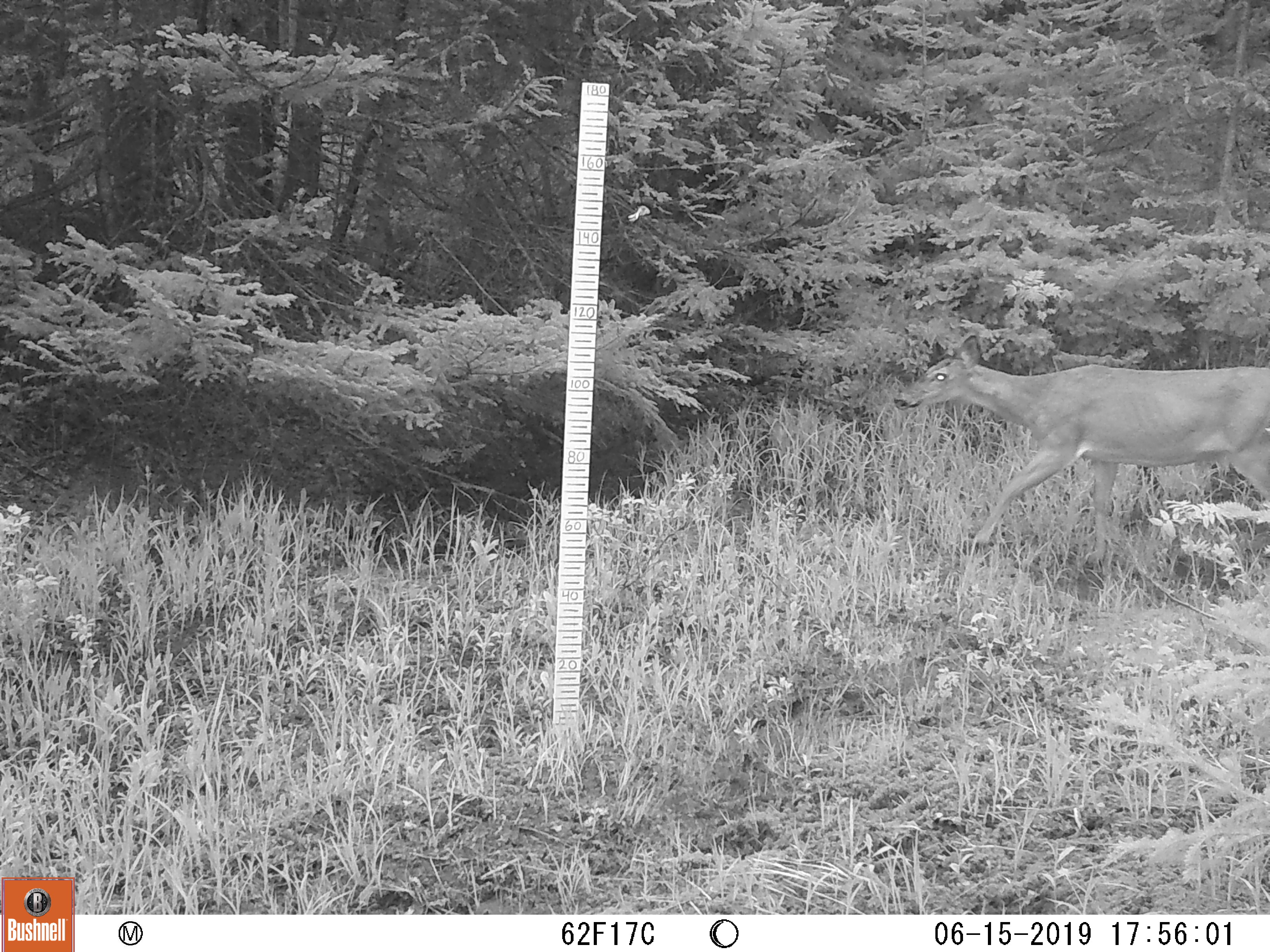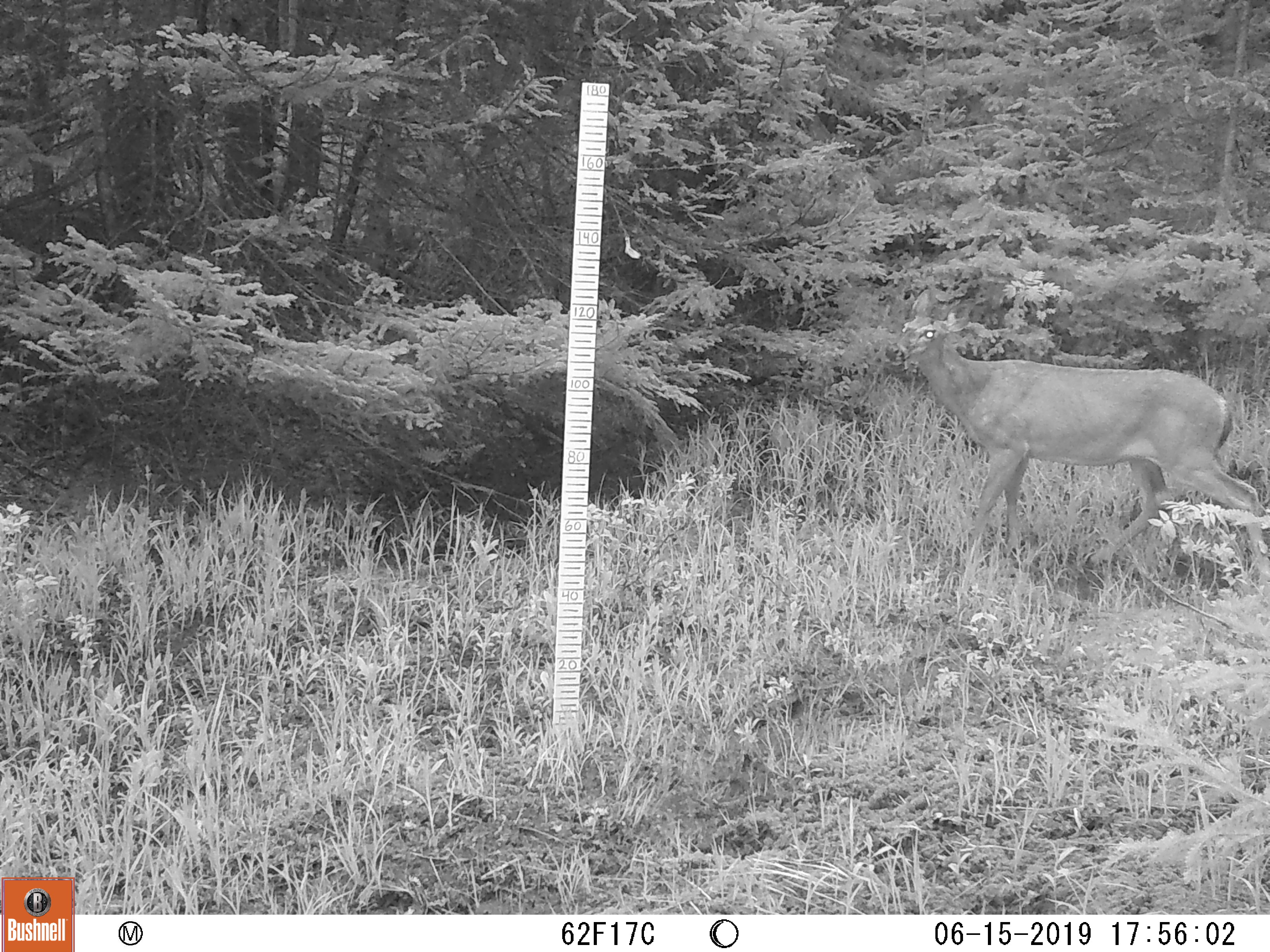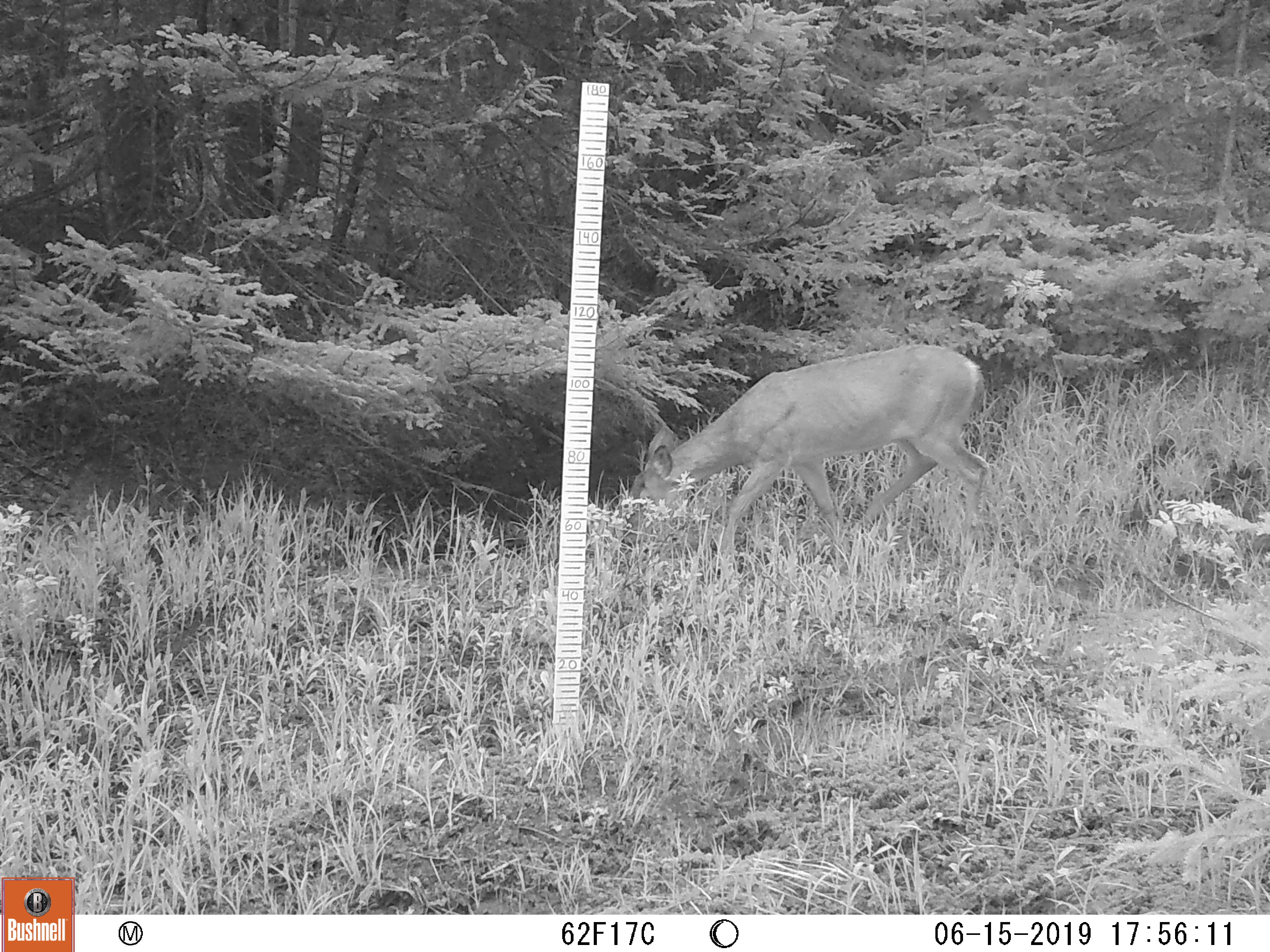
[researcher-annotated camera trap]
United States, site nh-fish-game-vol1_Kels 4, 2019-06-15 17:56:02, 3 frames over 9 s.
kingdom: Animalia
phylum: Chordata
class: Mammalia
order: Artiodactyla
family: Cervidae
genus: Odocoileus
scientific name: Odocoileus virginianus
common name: white-tailed deer